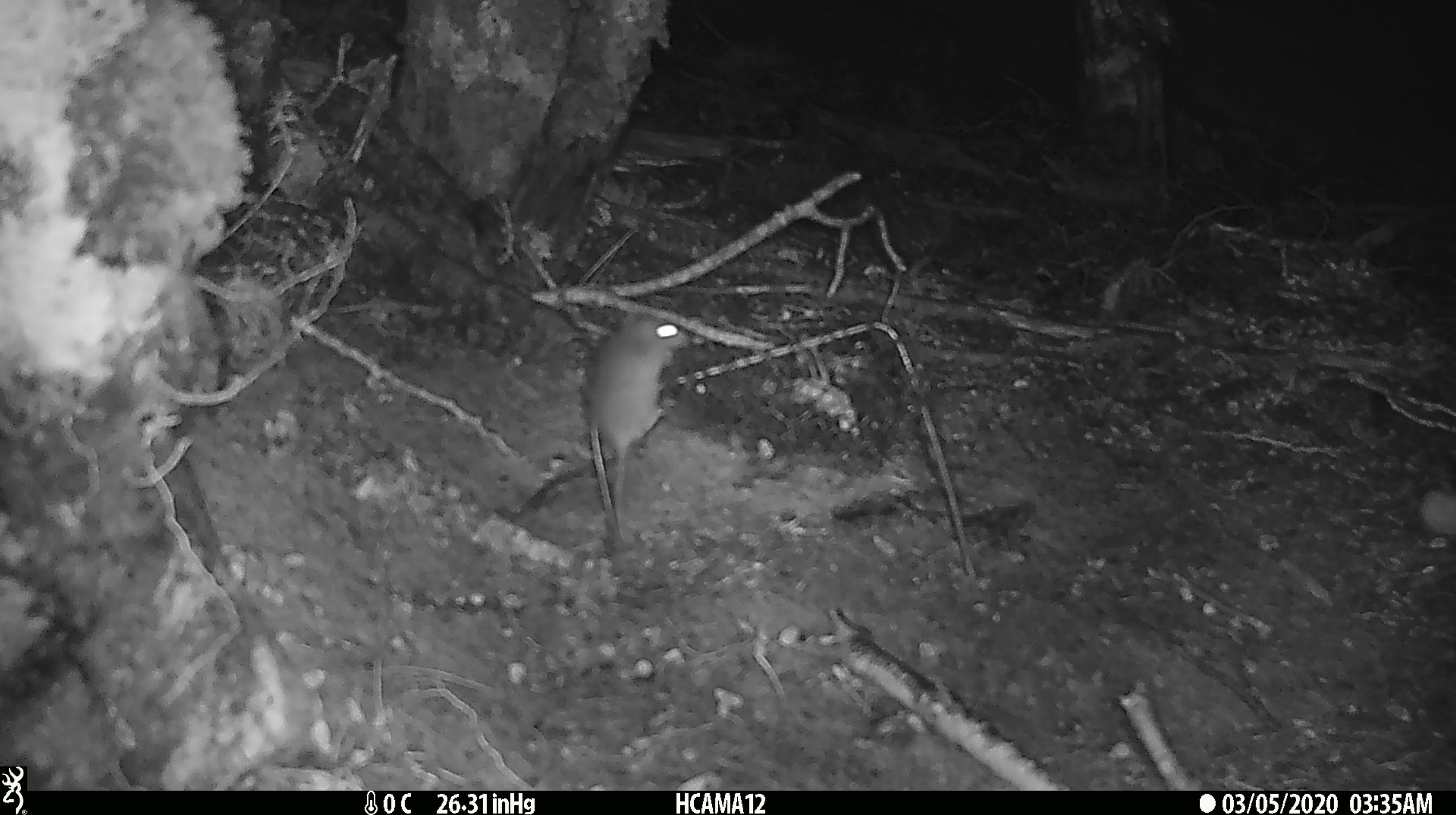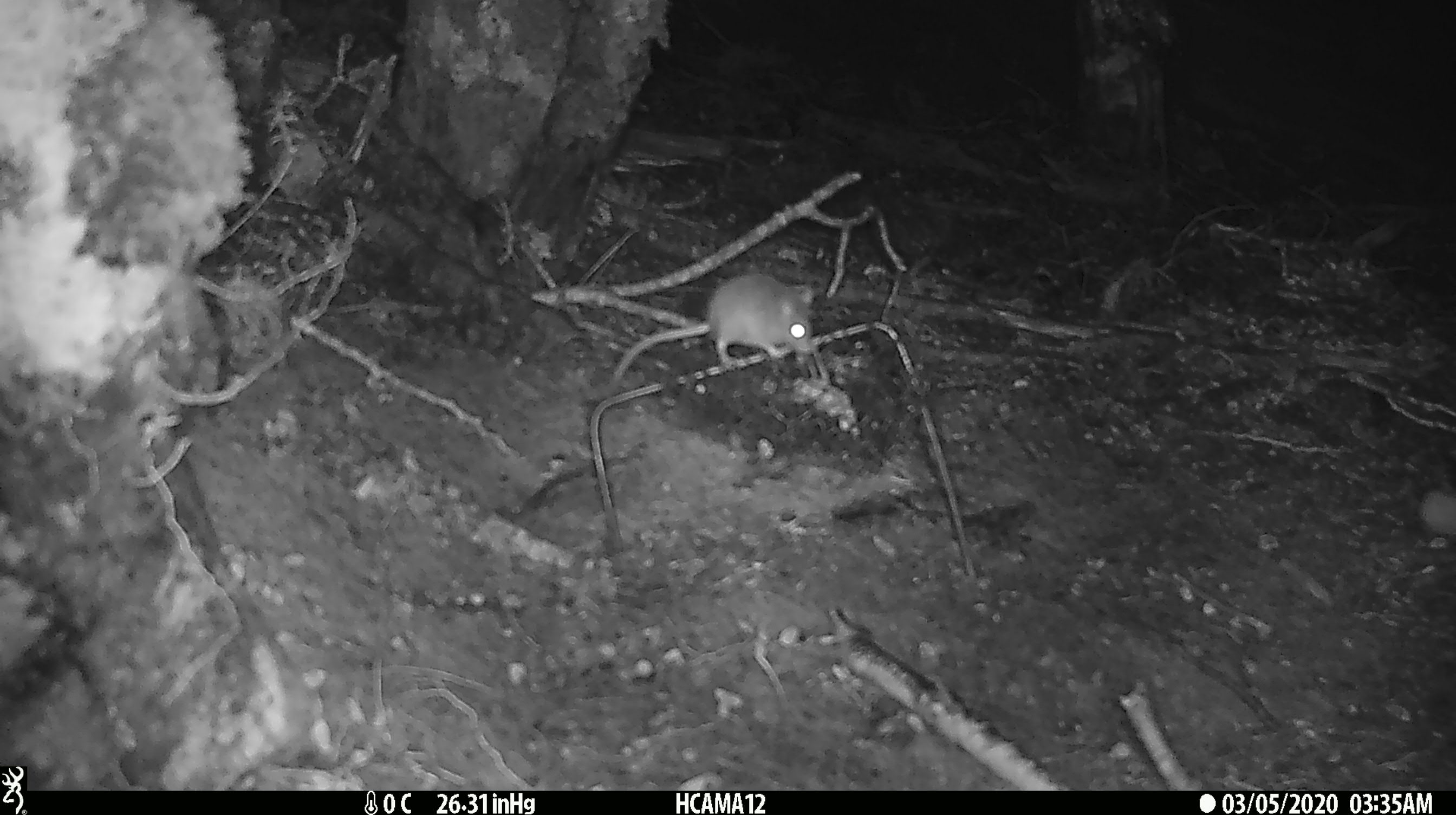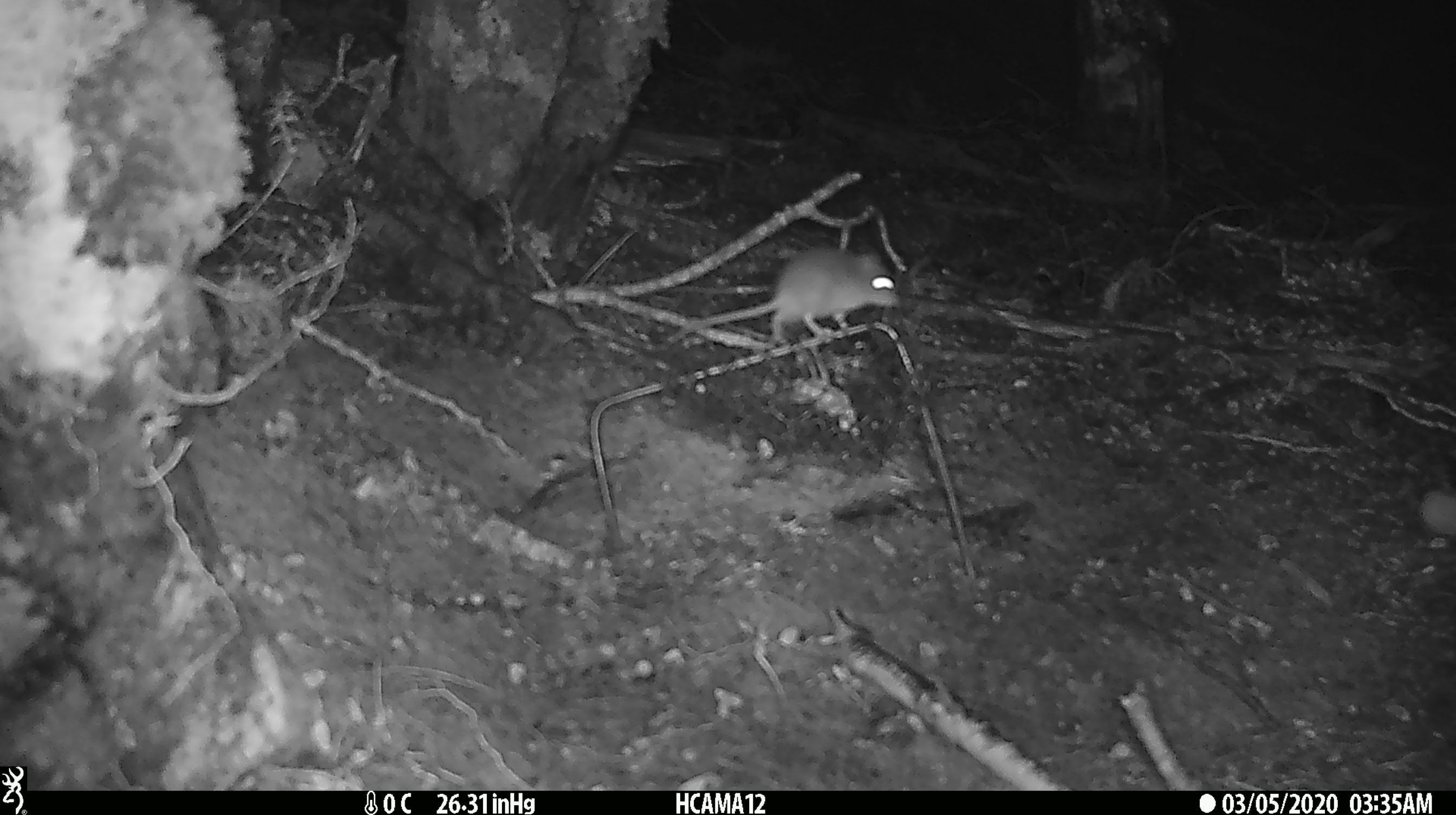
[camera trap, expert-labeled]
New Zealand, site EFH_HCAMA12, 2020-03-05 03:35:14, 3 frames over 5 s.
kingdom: Animalia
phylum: Chordata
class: Mammalia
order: Rodentia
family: Muridae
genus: Mus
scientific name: Mus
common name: mouse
Mouse (Mus).